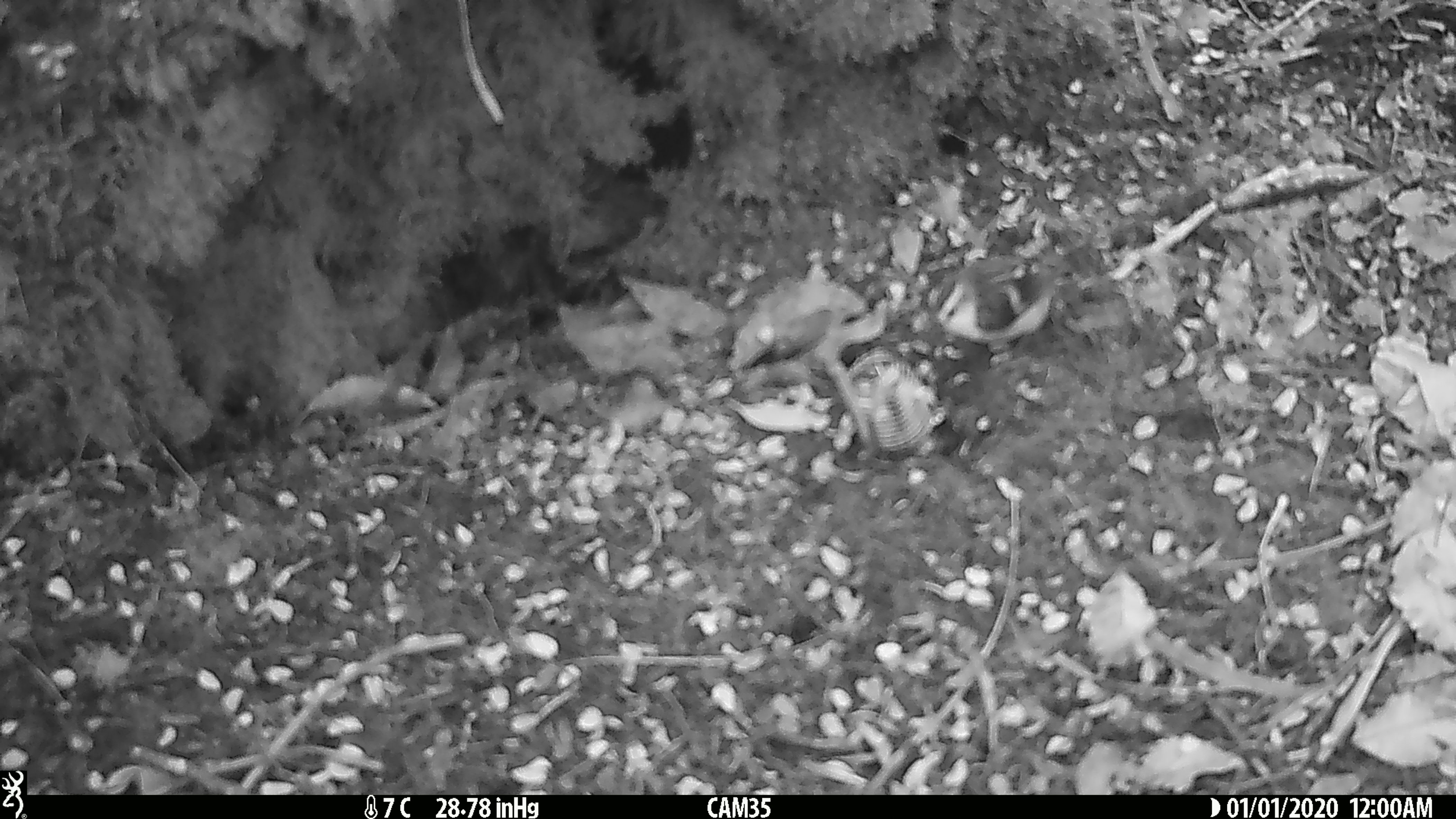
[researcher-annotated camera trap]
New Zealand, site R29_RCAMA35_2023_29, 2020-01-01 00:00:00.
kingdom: Animalia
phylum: Chordata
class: Aves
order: Passeriformes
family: Acanthisittidae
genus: Acanthisitta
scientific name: Acanthisitta chloris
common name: rifleman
Rifleman (Acanthisitta chloris).